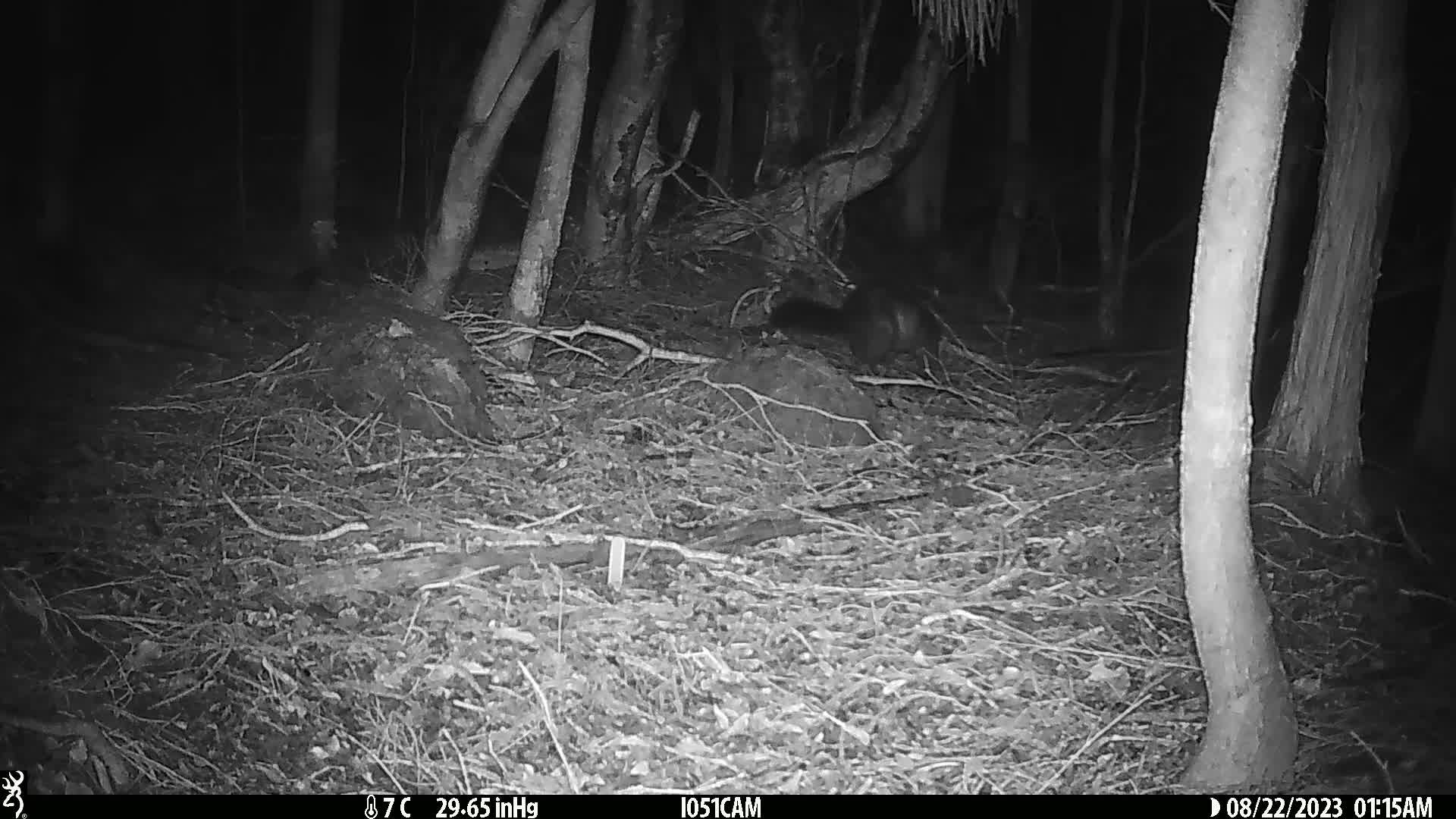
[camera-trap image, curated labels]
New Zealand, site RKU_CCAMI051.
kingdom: Animalia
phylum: Chordata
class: Mammalia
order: Diprotodontia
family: Phalangeridae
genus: Trichosurus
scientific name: Trichosurus vulpecula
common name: common brushtail possum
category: possum